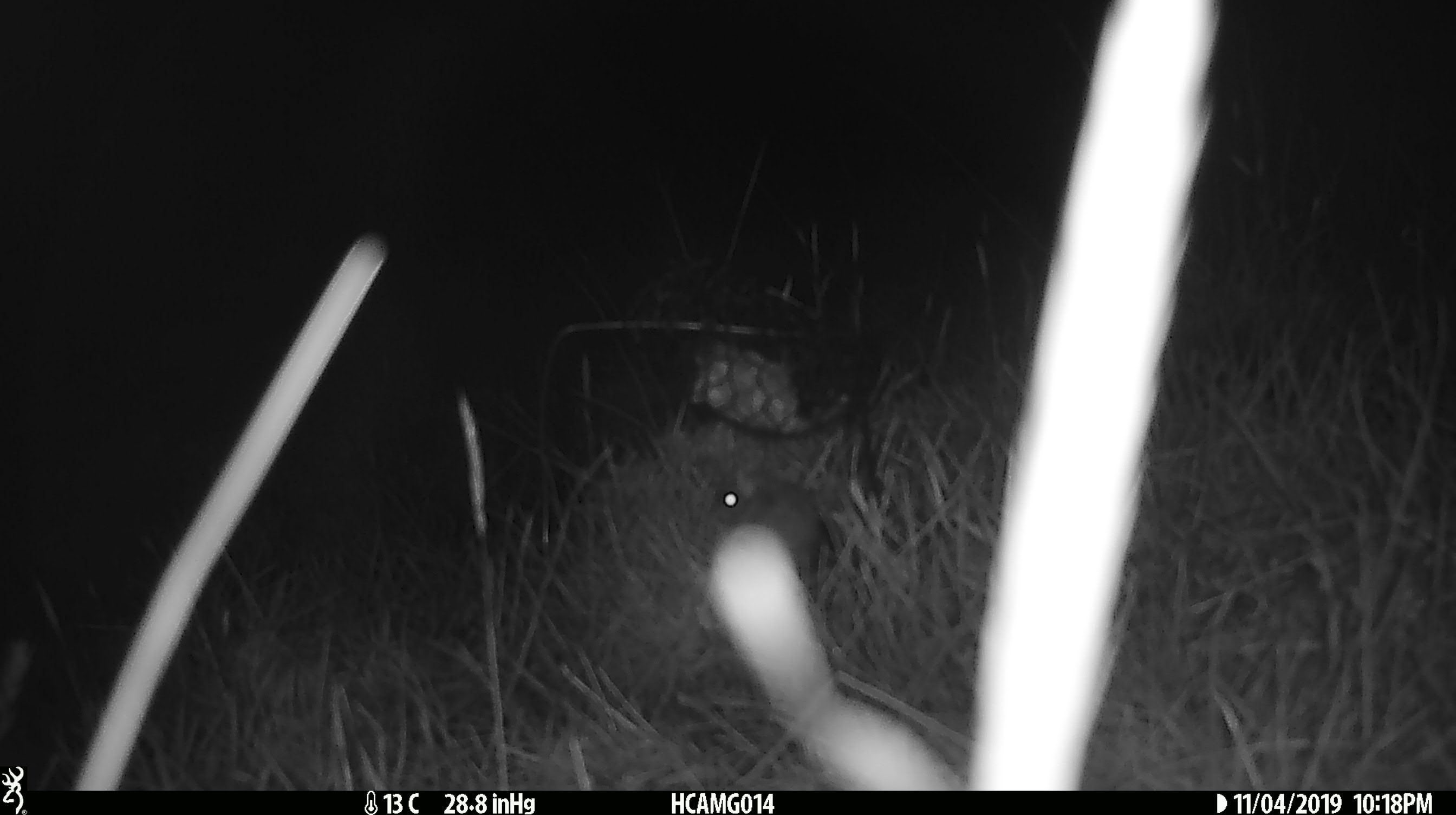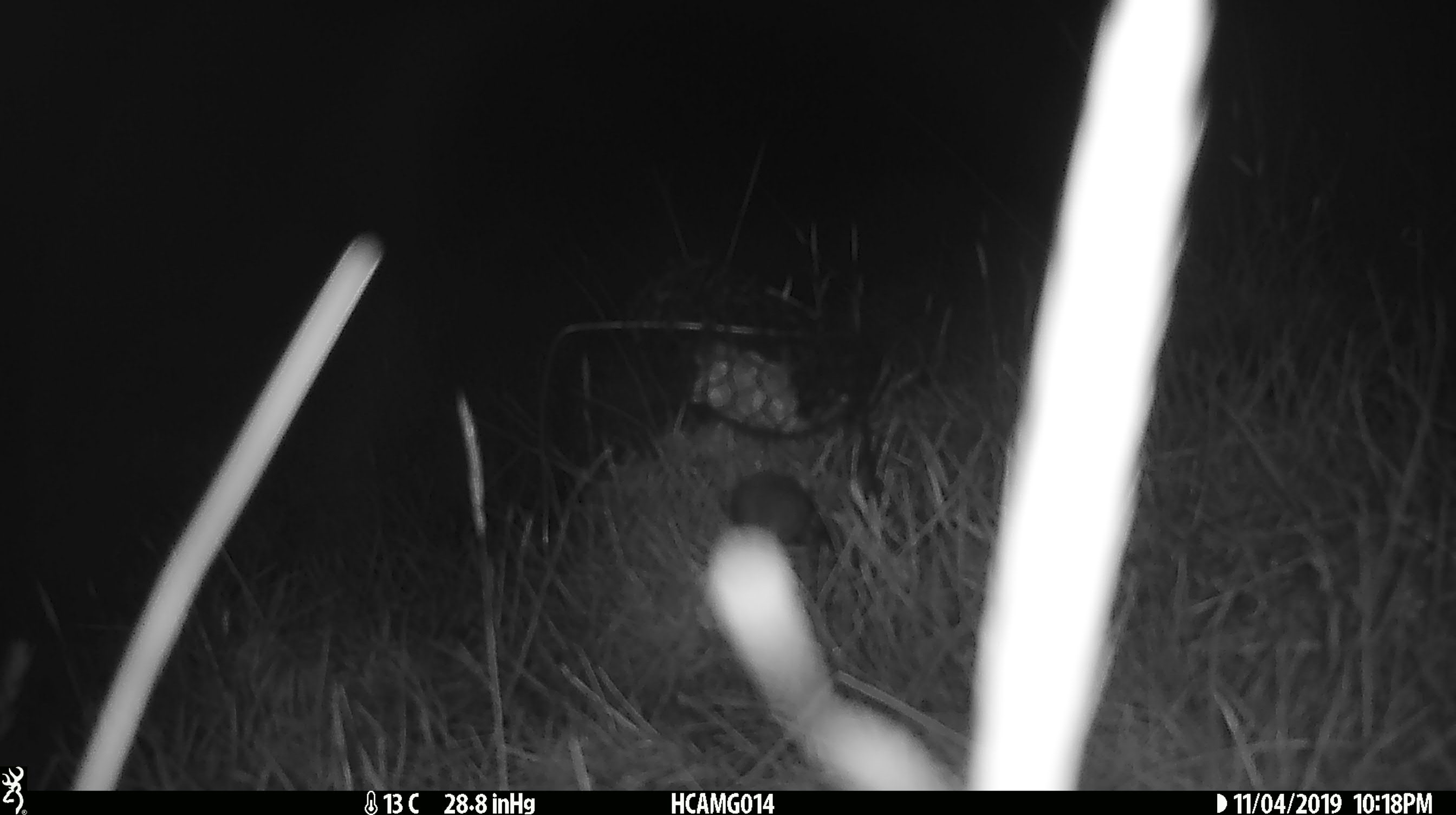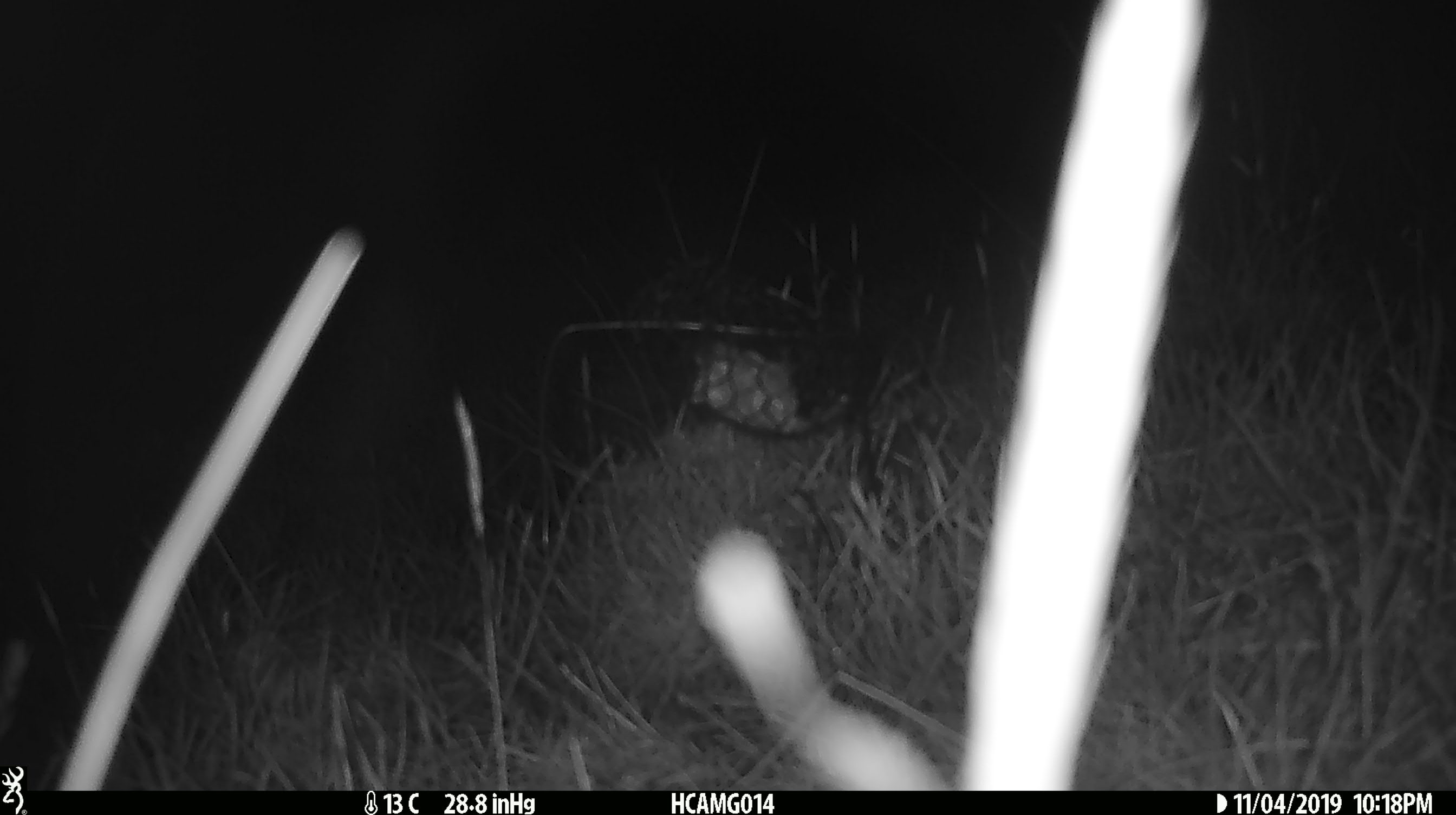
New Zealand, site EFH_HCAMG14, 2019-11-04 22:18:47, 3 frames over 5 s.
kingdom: Animalia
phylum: Chordata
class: Mammalia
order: Rodentia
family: Muridae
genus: Mus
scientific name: Mus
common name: mouse